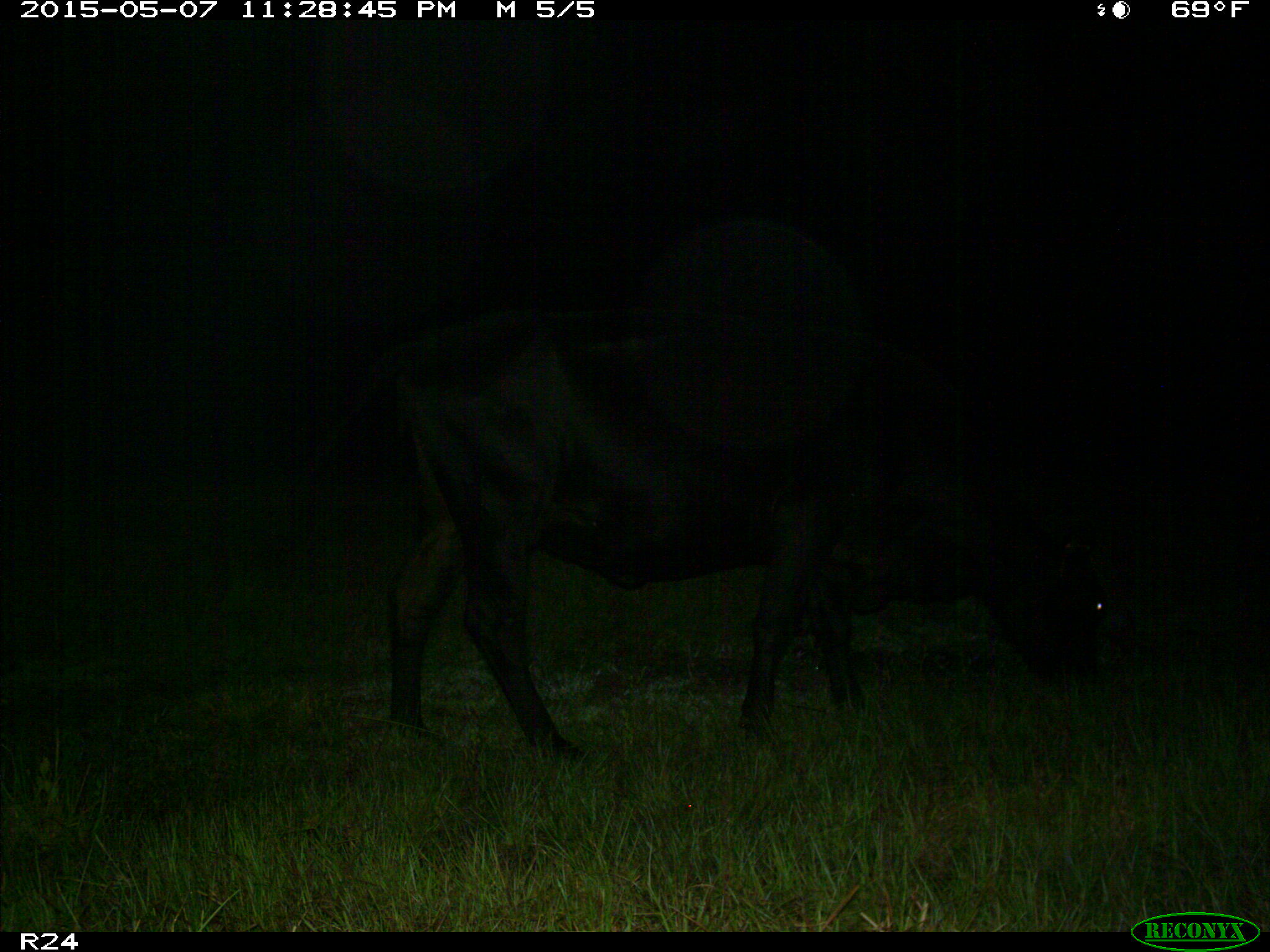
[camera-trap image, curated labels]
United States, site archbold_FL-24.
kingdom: Animalia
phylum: Chordata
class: Mammalia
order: Artiodactyla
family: Bovidae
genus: Bos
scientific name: Bos taurus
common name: domestic cow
Bos taurus (domestic cow).